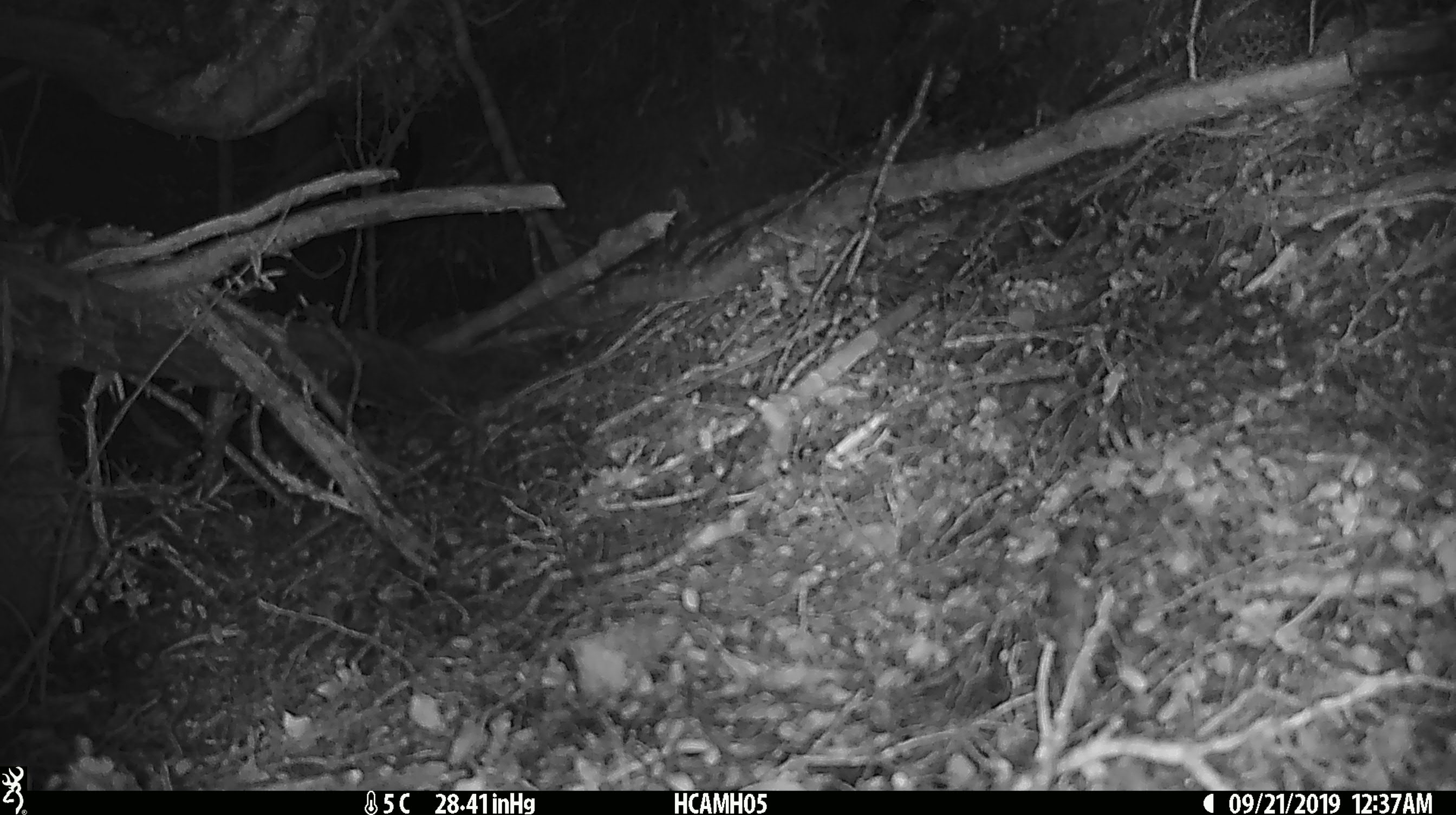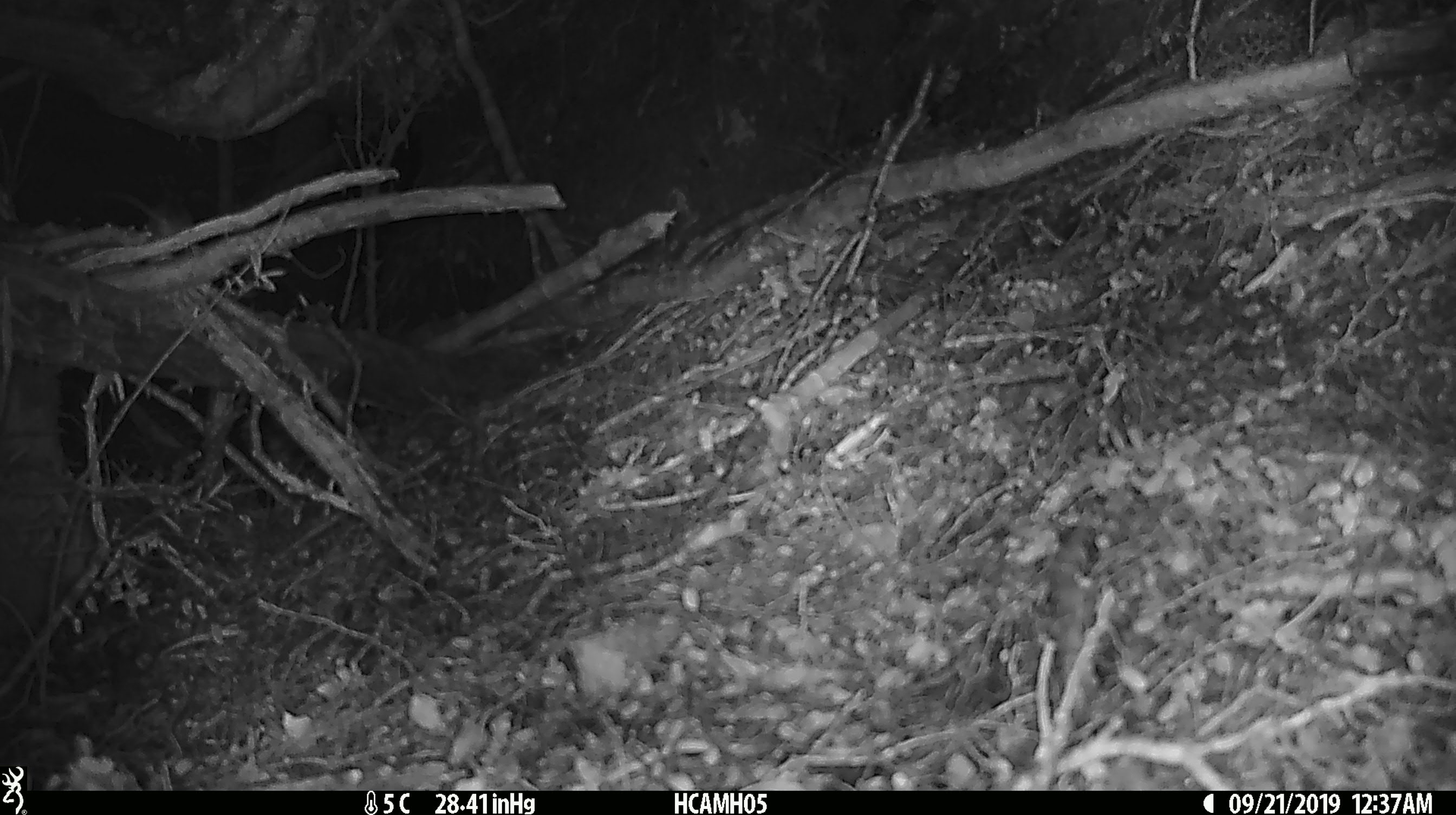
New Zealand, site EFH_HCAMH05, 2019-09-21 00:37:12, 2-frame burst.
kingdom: Animalia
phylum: Chordata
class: Mammalia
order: Rodentia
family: Muridae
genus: Mus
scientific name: Mus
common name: mouse